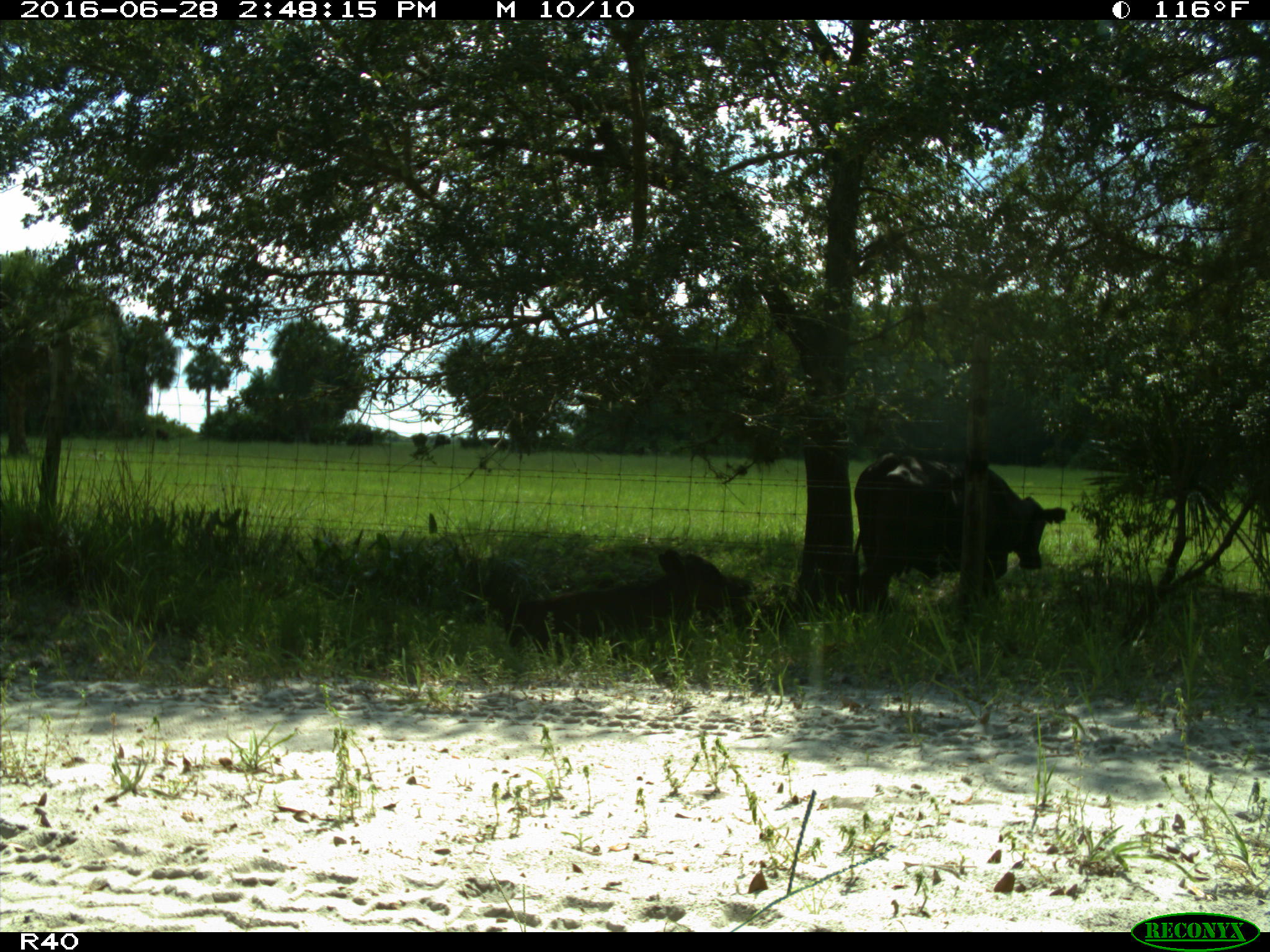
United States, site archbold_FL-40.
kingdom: Animalia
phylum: Chordata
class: Mammalia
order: Artiodactyla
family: Bovidae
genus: Bos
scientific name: Bos taurus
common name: domestic cow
Bos taurus (domestic cow).